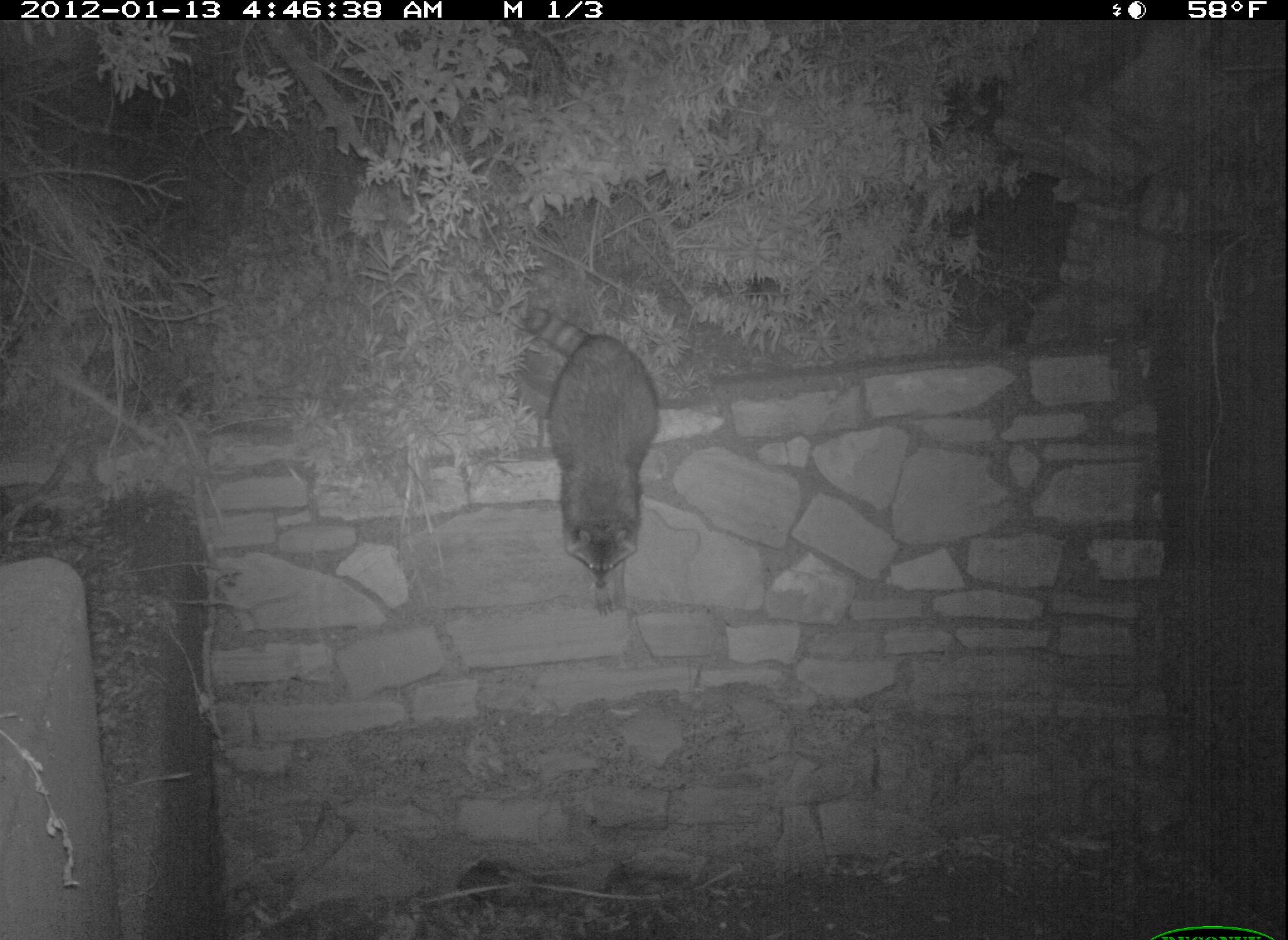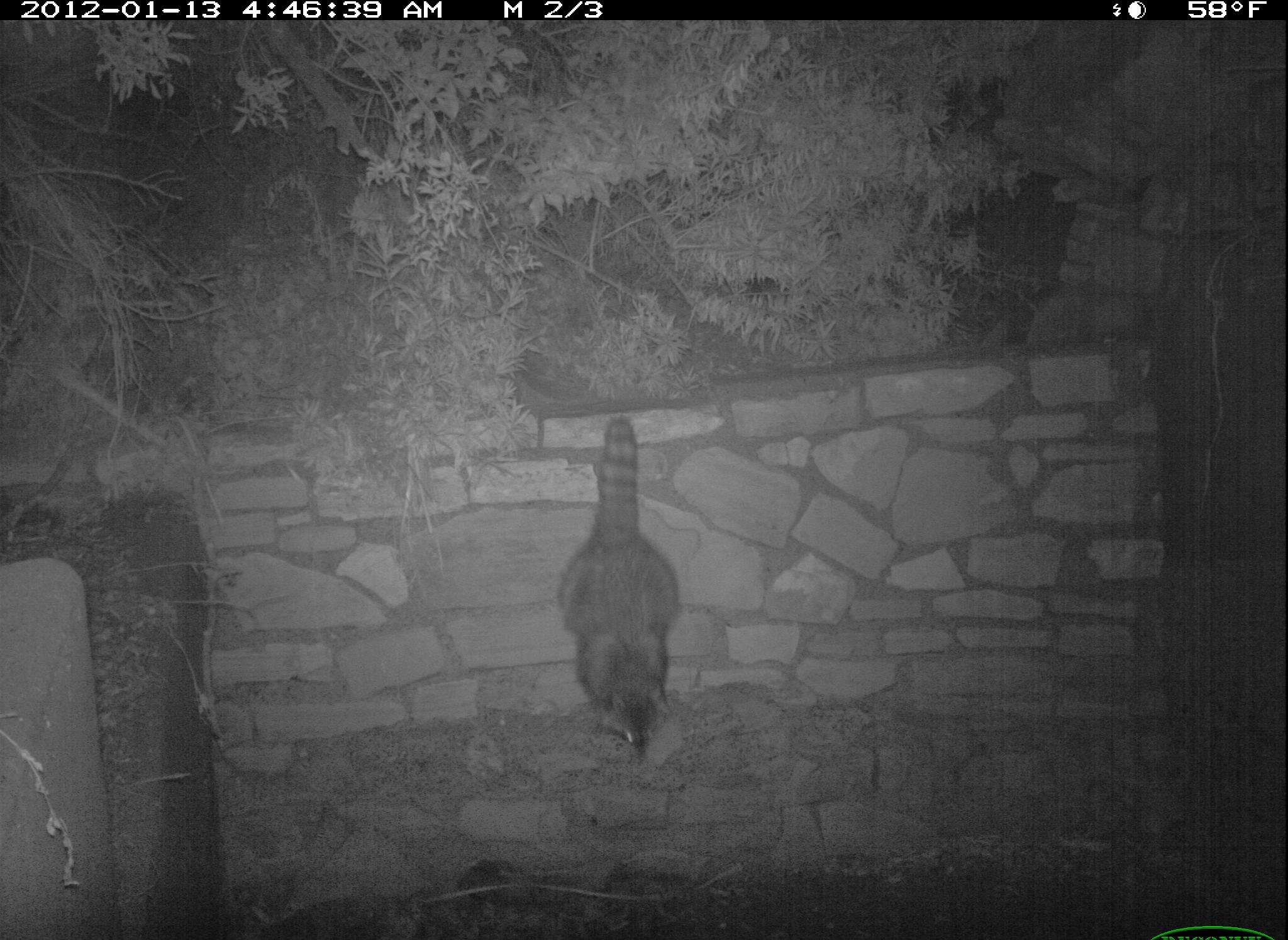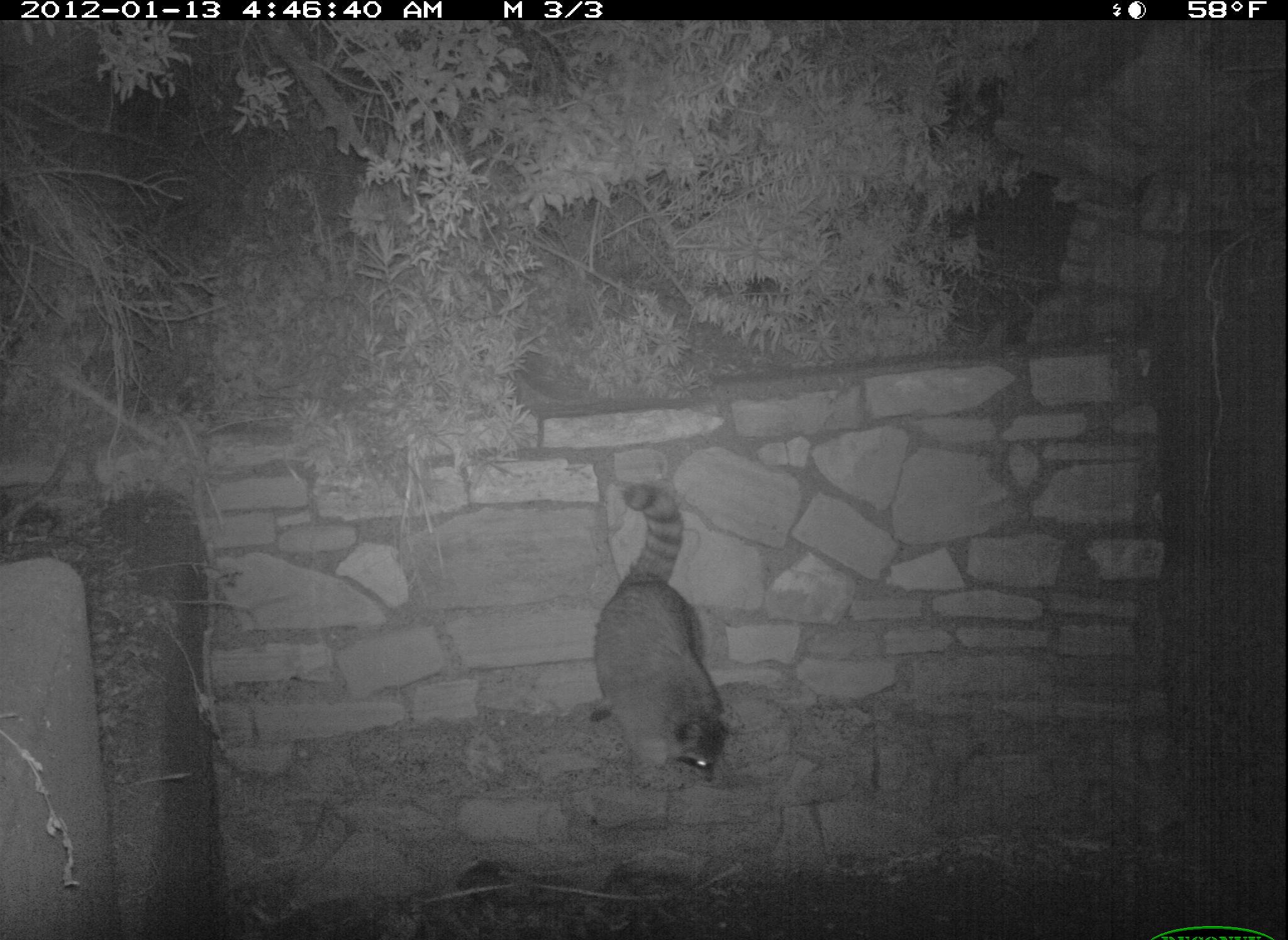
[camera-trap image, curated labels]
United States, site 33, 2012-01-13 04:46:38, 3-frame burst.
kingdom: Animalia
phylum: Chordata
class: Mammalia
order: Carnivora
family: Procyonidae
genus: Procyon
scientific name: Procyon lotor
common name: raccoon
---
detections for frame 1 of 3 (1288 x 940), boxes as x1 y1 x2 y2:
raccoon: 514 298 670 623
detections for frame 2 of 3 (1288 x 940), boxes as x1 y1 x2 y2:
raccoon: 547 409 720 773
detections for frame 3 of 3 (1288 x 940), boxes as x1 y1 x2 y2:
raccoon: 586 475 752 792